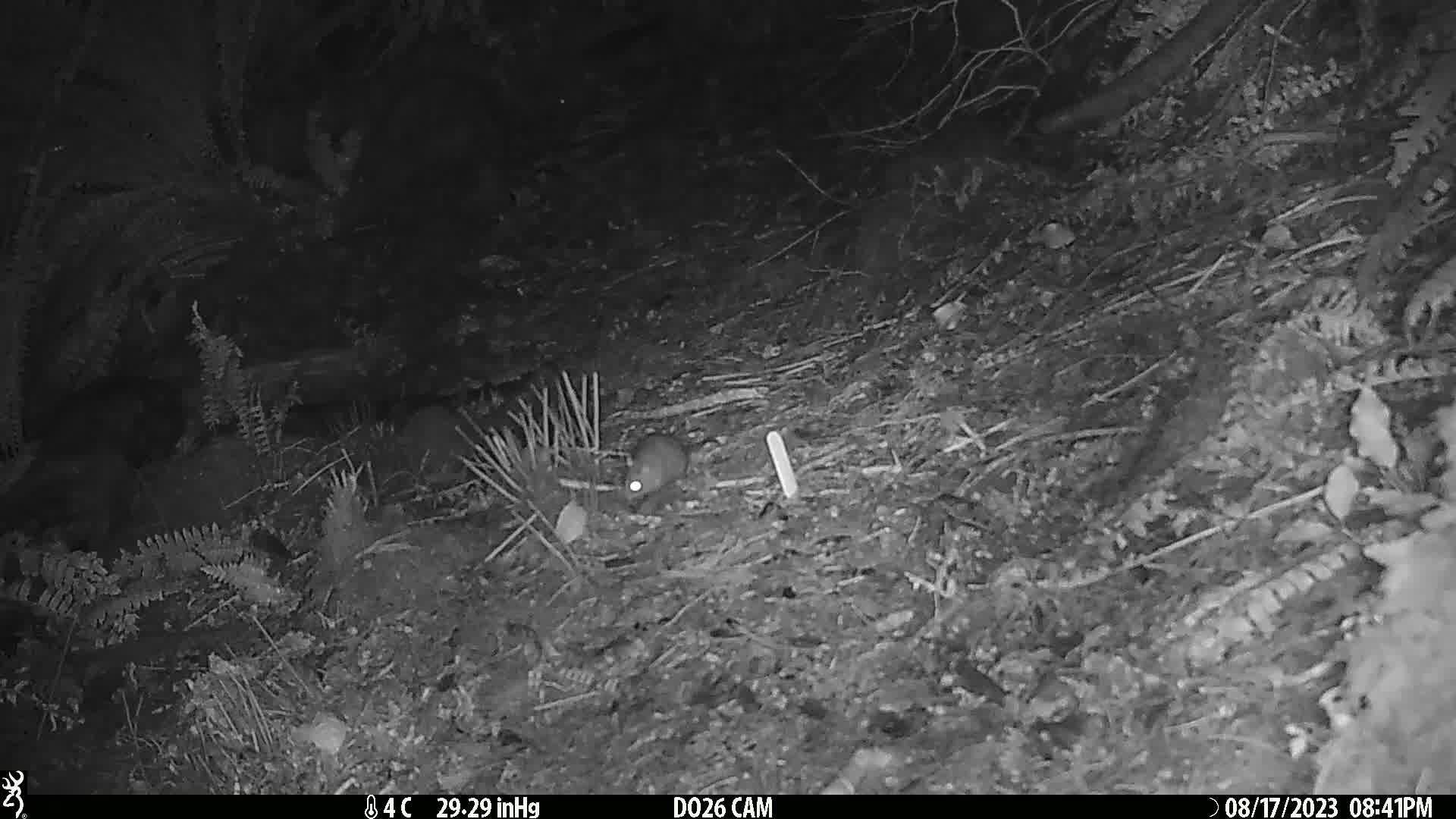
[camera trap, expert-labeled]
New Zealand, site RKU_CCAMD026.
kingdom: Animalia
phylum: Chordata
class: Mammalia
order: Rodentia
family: Muridae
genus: Rattus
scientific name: Rattus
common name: rat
Rat (Rattus).